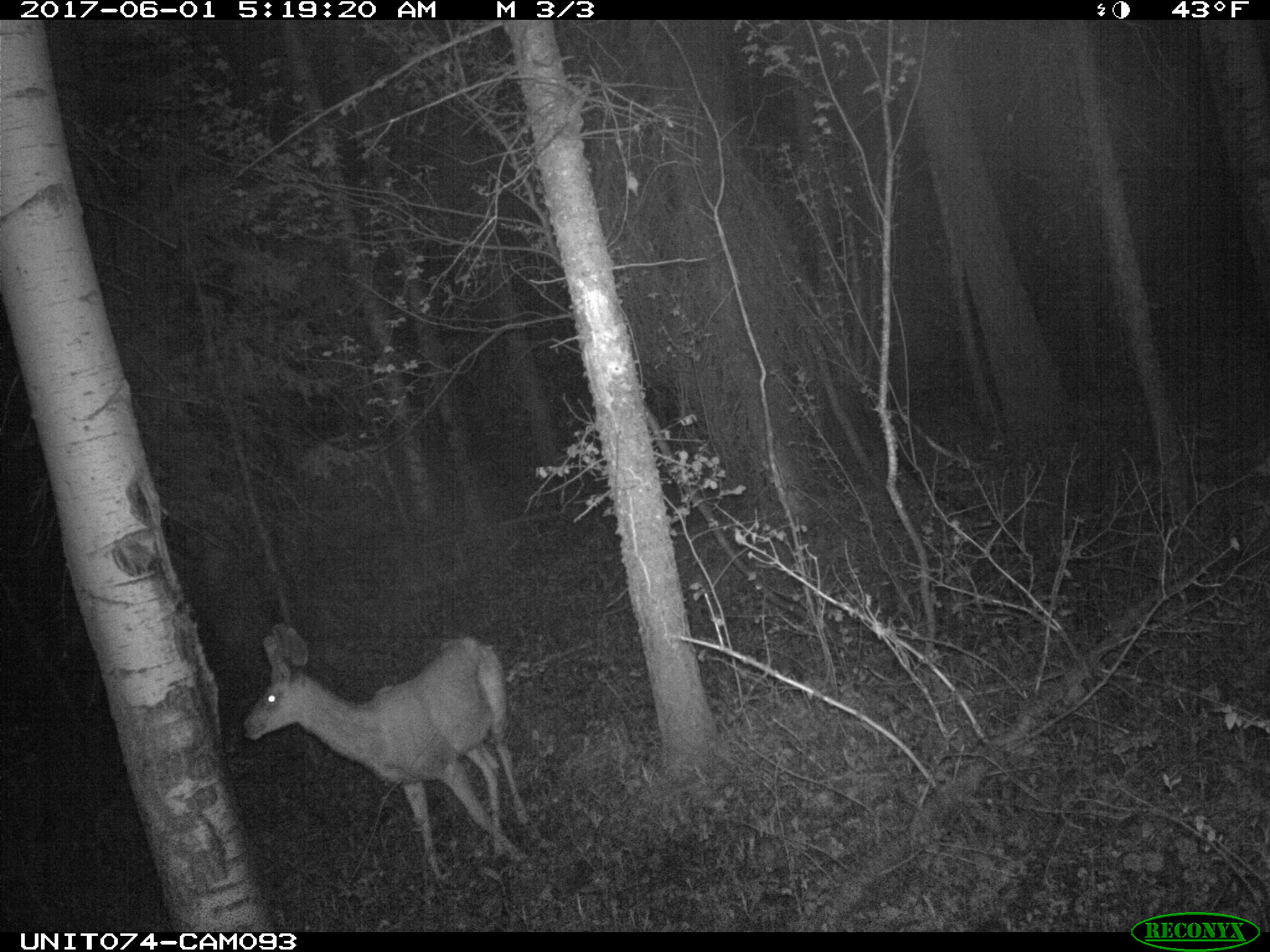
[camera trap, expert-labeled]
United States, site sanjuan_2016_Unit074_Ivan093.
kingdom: Animalia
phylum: Chordata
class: Mammalia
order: Artiodactyla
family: Cervidae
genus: Odocoileus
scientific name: Odocoileus hemionus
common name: mule deer